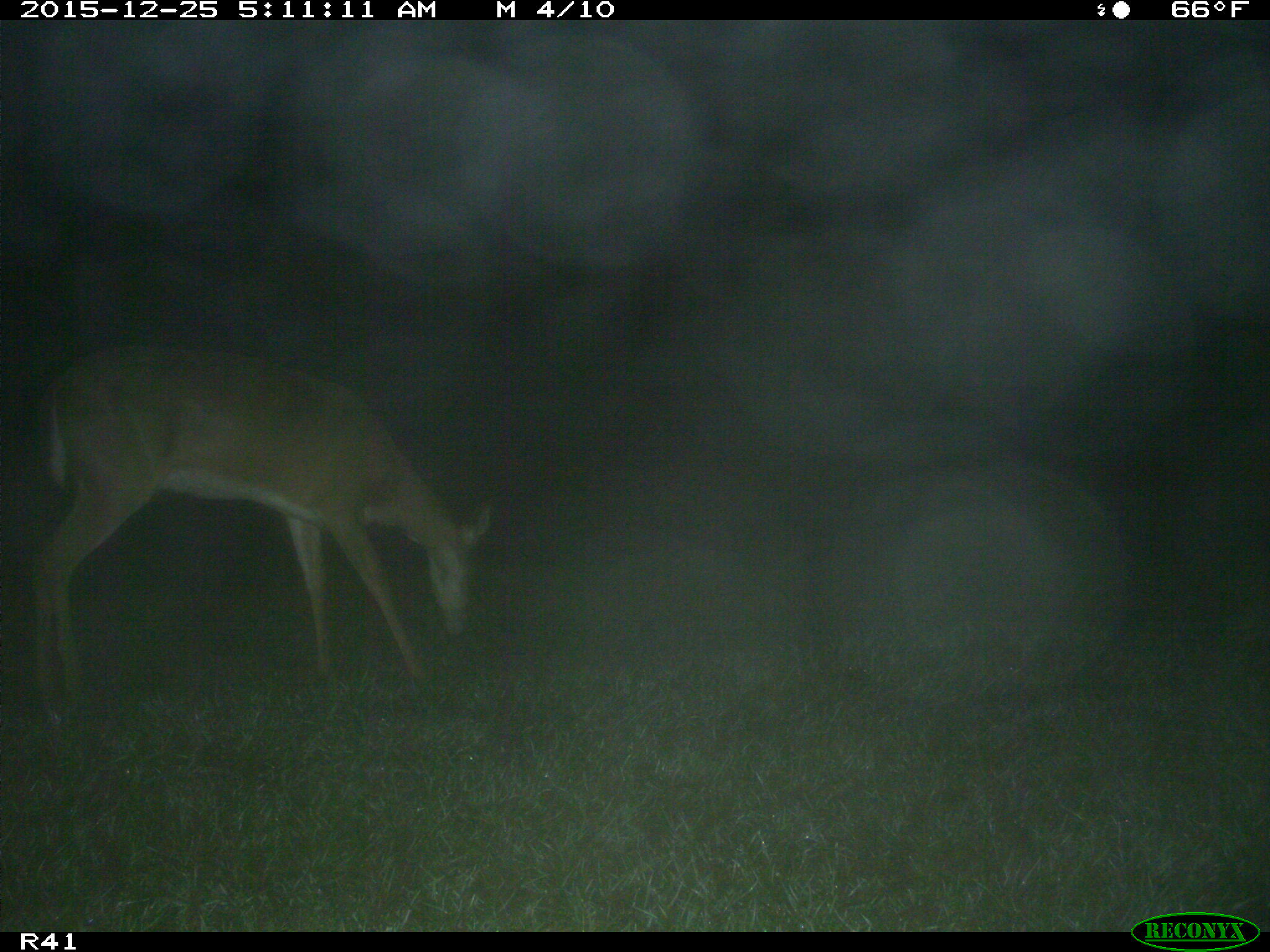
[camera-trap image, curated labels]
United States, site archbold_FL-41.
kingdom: Animalia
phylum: Chordata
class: Mammalia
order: Artiodactyla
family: Cervidae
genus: Odocoileus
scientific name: Odocoileus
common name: deer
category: unidentified deer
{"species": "unidentified deer (deer) (Odocoileus)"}